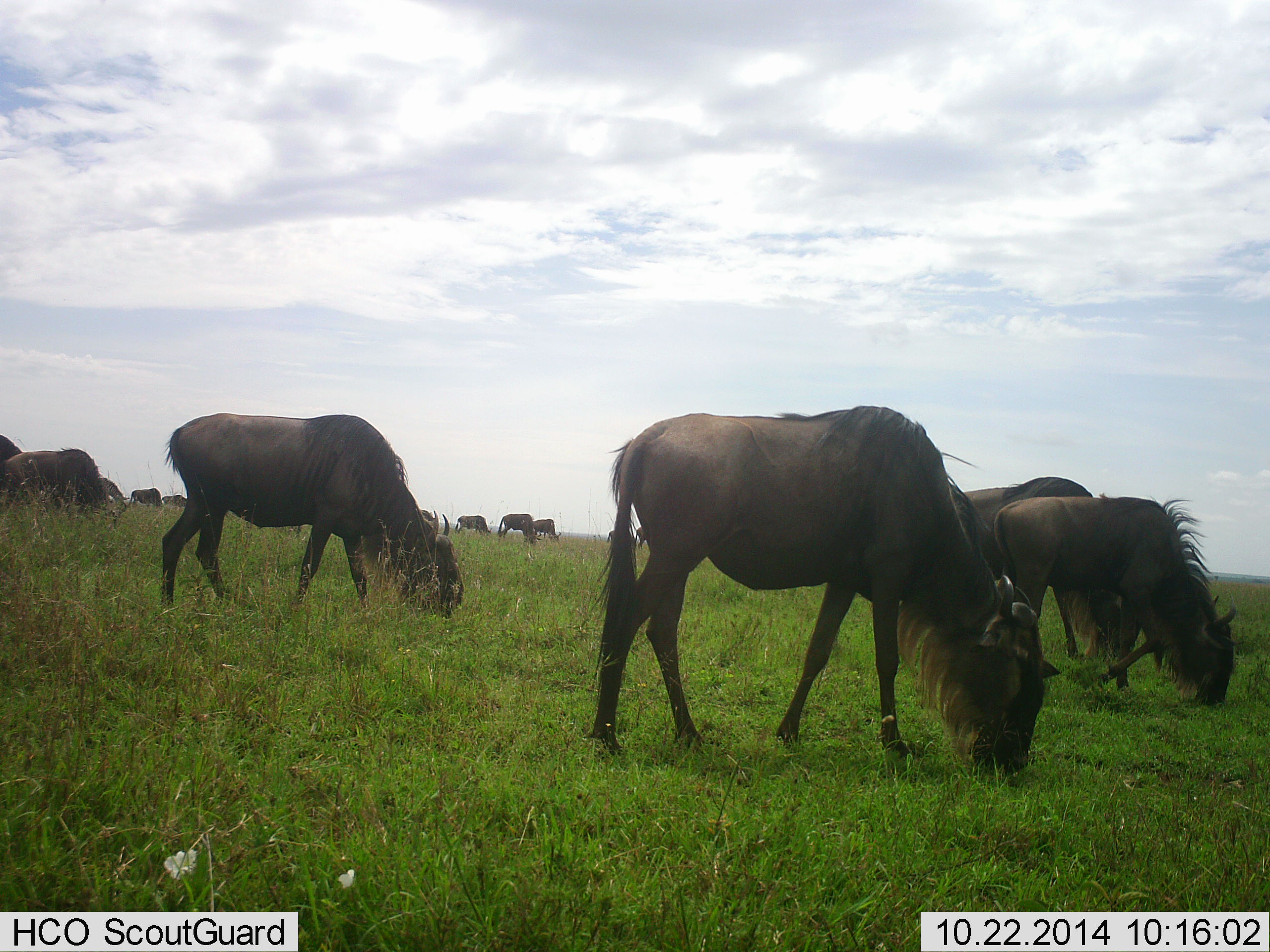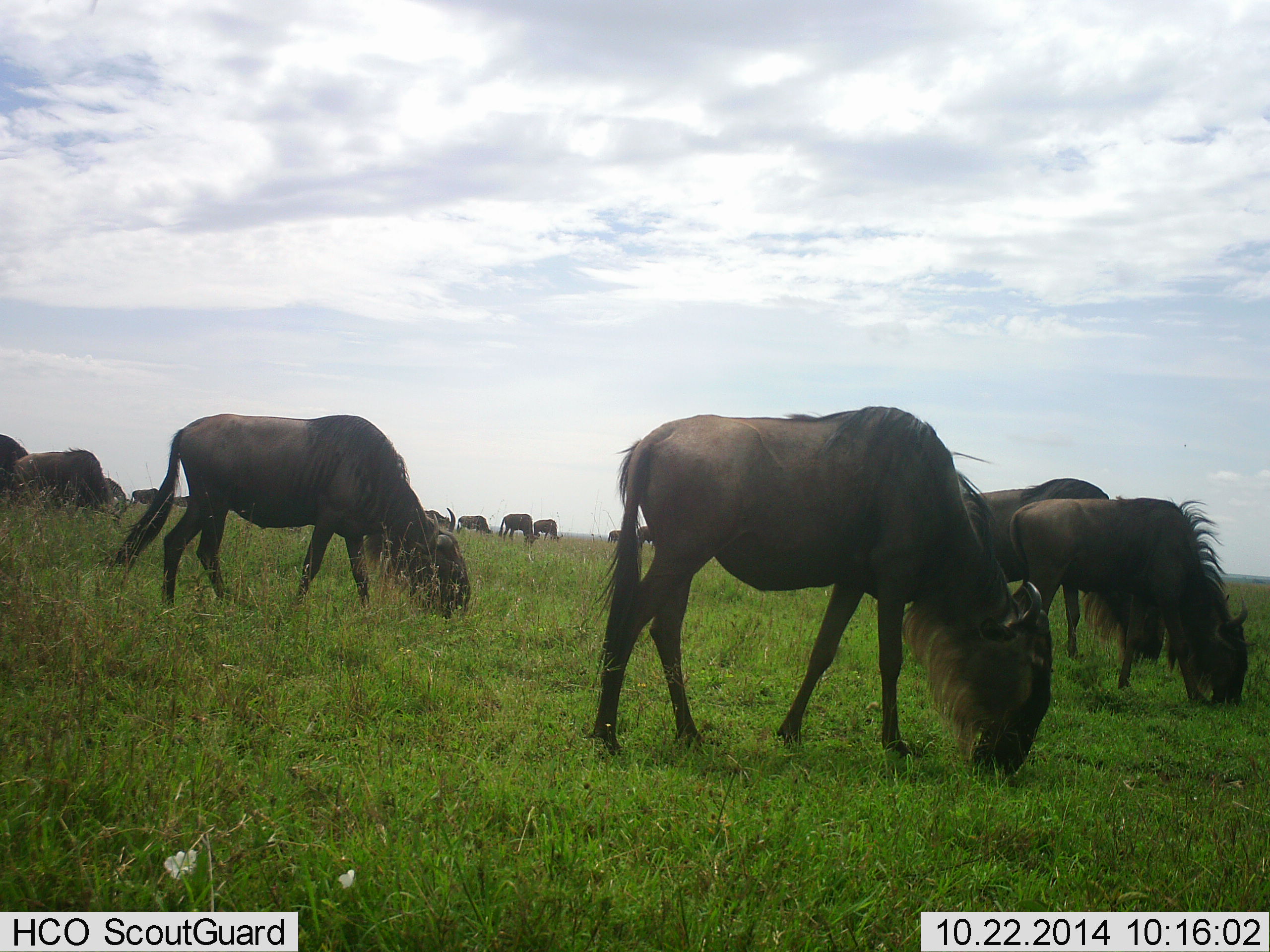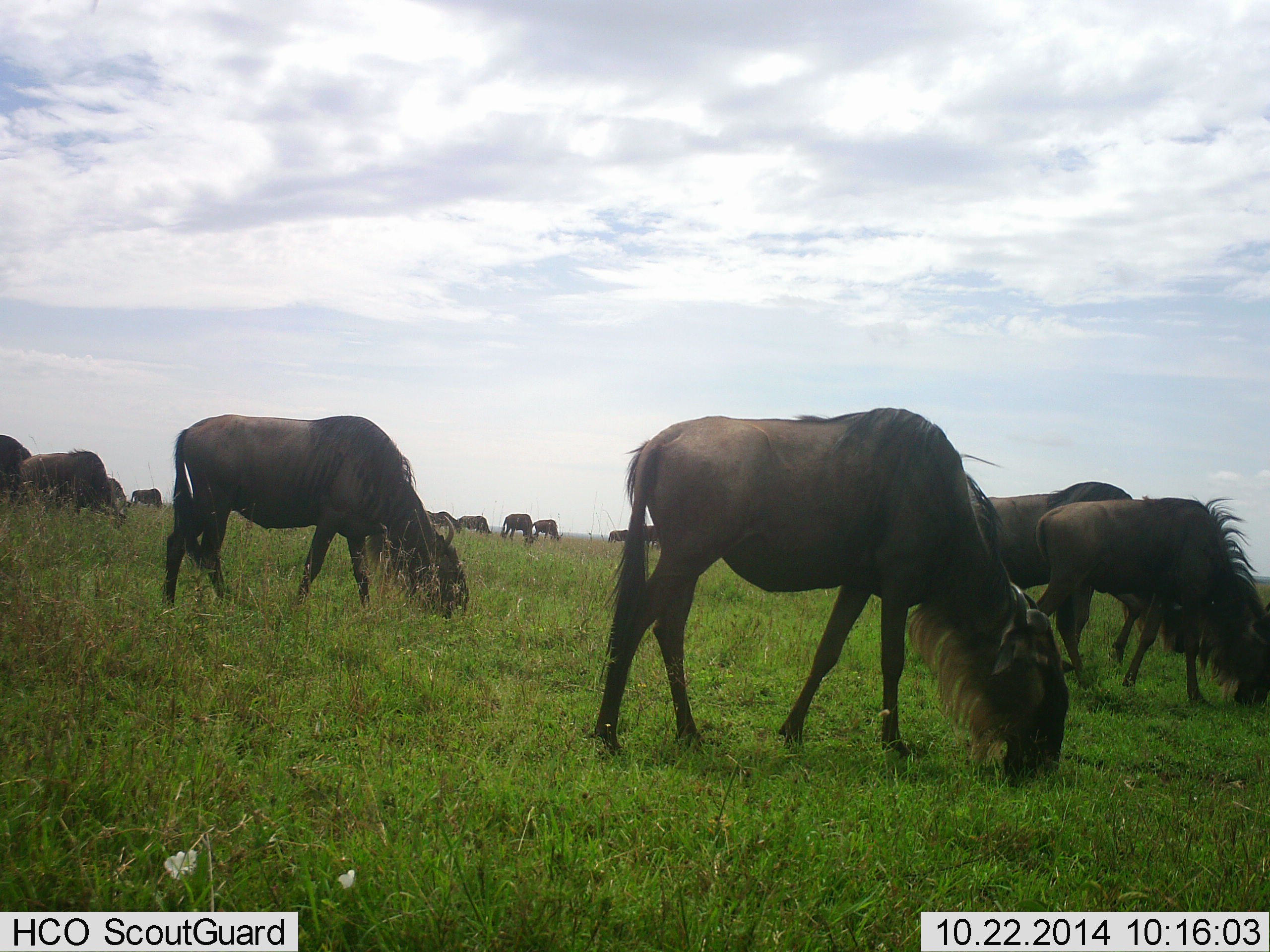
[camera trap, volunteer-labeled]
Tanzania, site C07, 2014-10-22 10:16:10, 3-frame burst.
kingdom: Animalia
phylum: Chordata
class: Mammalia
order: Artiodactyla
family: Bovidae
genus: Connochaetes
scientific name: Connochaetes taurinus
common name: blue wildebeest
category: wildebeest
Wildebeest (blue wildebeest) (Connochaetes taurinus), count 11-50. Behavior (volunteer vote fractions): standing 30%, resting 0%, moving 10%, interacting 0%. Young present (vote fraction): 0%. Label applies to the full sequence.